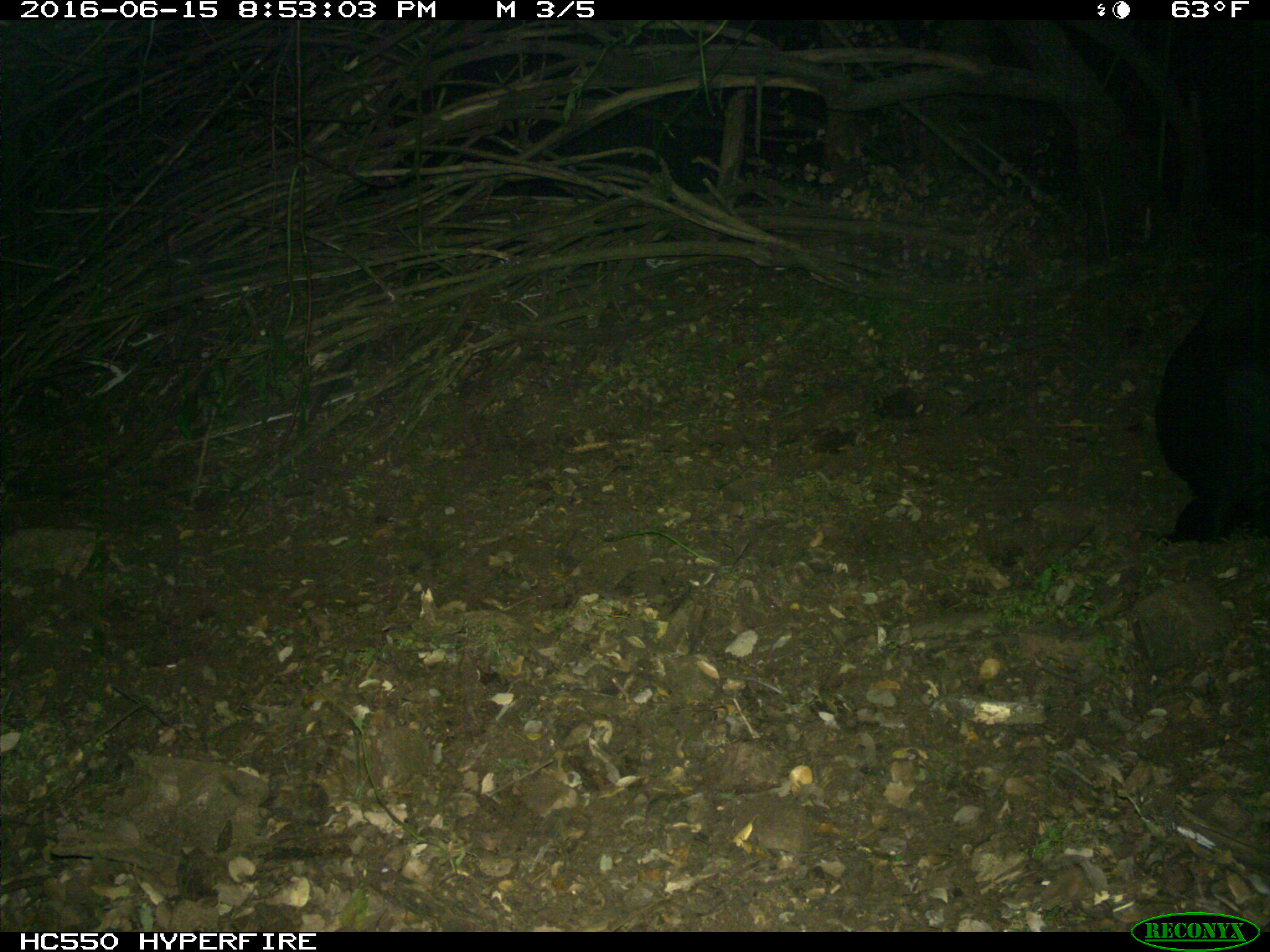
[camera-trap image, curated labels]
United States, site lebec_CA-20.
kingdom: Animalia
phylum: Chordata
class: Mammalia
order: Artiodactyla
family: Bovidae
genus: Bos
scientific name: Bos taurus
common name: domestic cow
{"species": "Bos taurus (domestic cow)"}